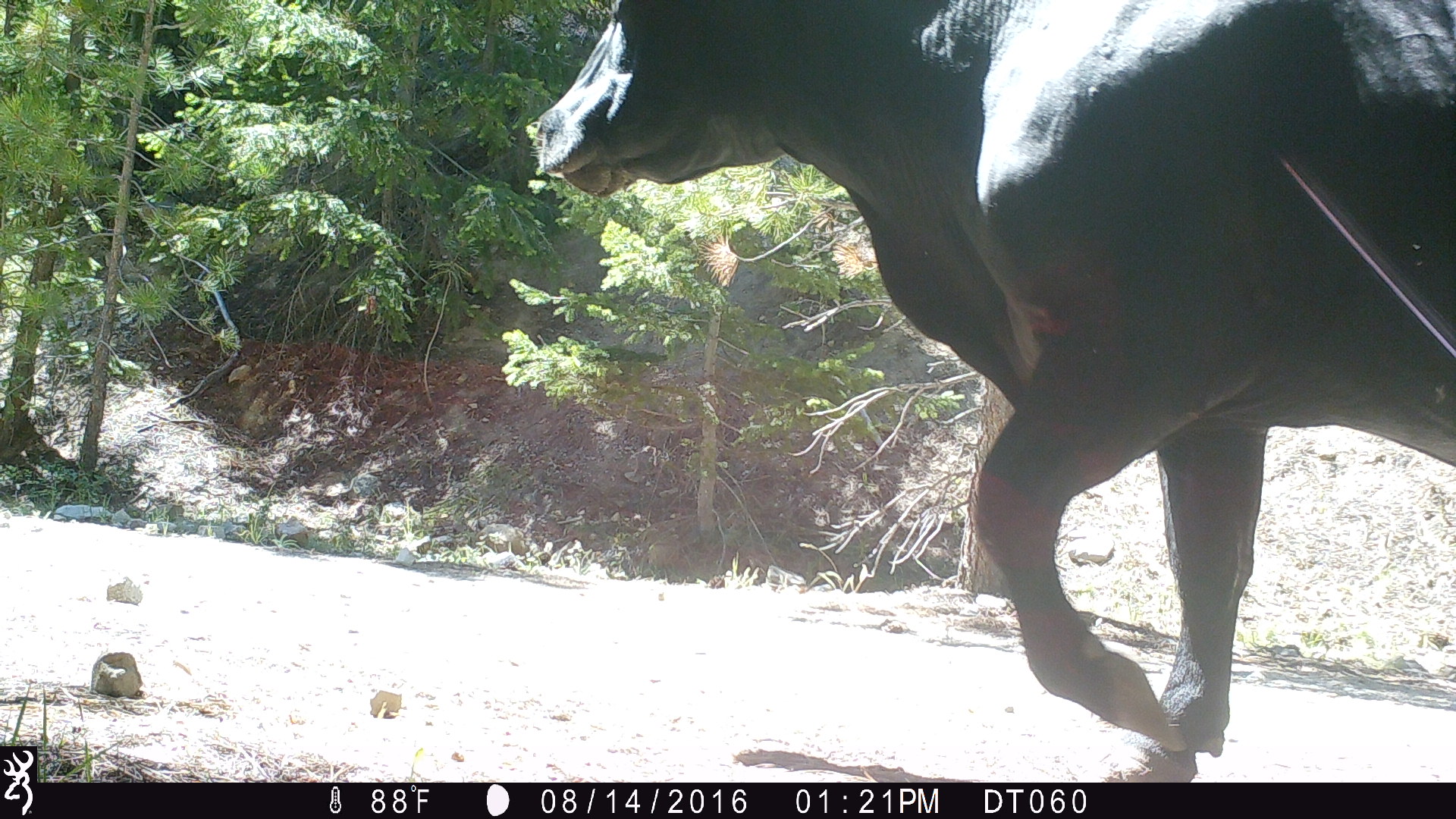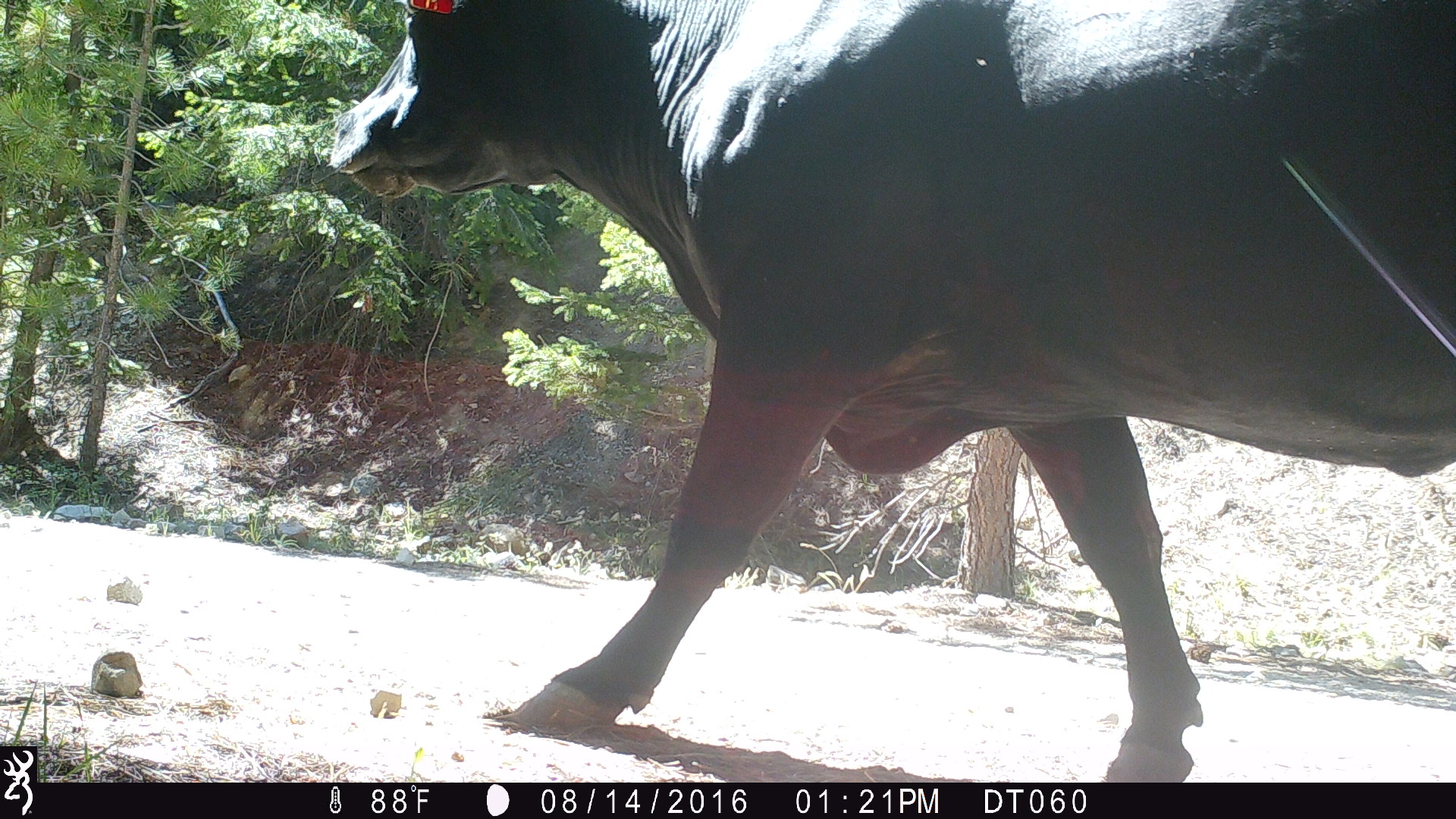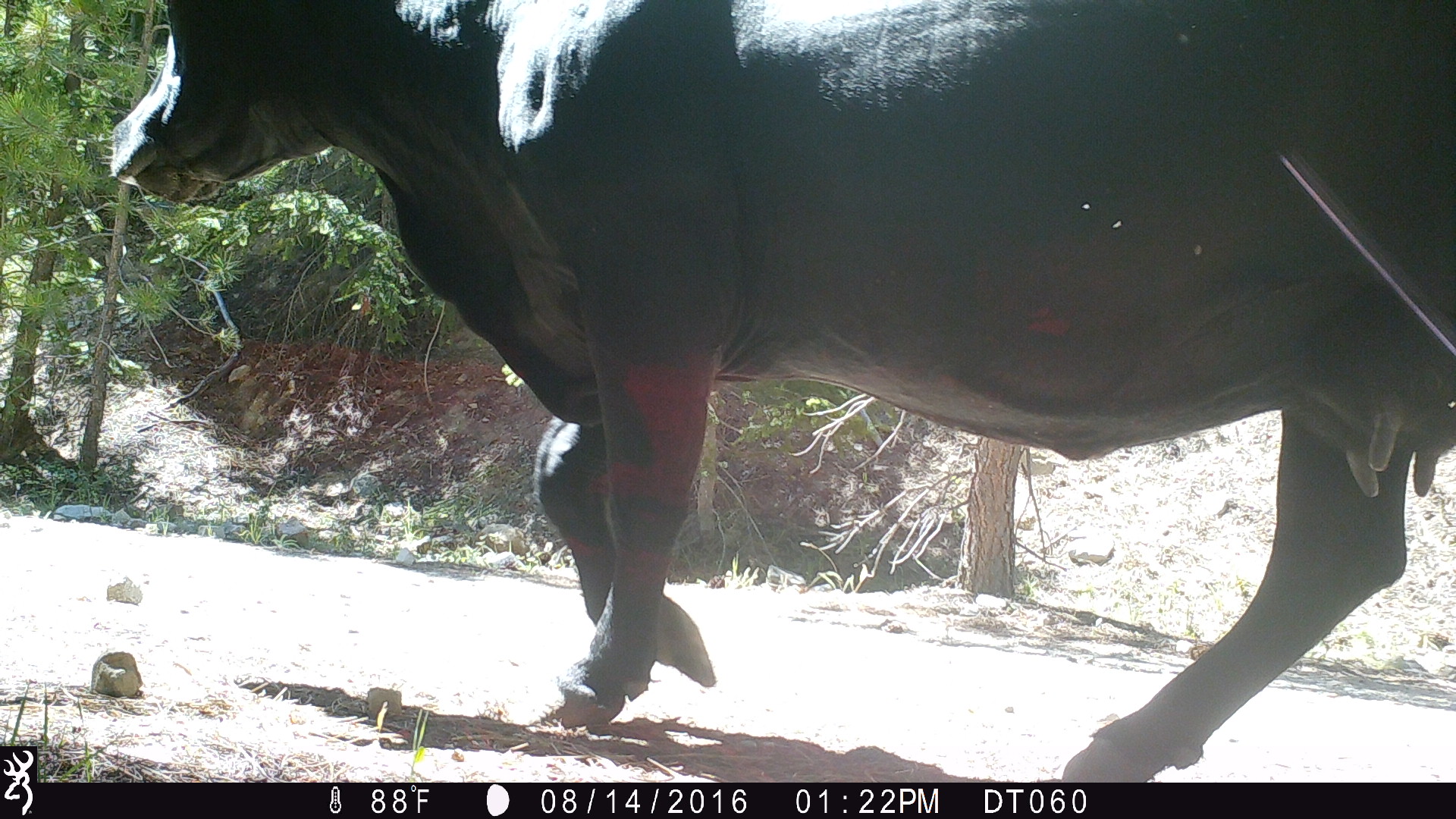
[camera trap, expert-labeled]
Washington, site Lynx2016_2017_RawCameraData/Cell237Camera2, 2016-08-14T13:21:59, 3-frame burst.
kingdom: Animalia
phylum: Chordata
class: Mammalia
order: Artiodactyla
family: Bovidae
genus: Bos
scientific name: Bos taurus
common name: domestic cattle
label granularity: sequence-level